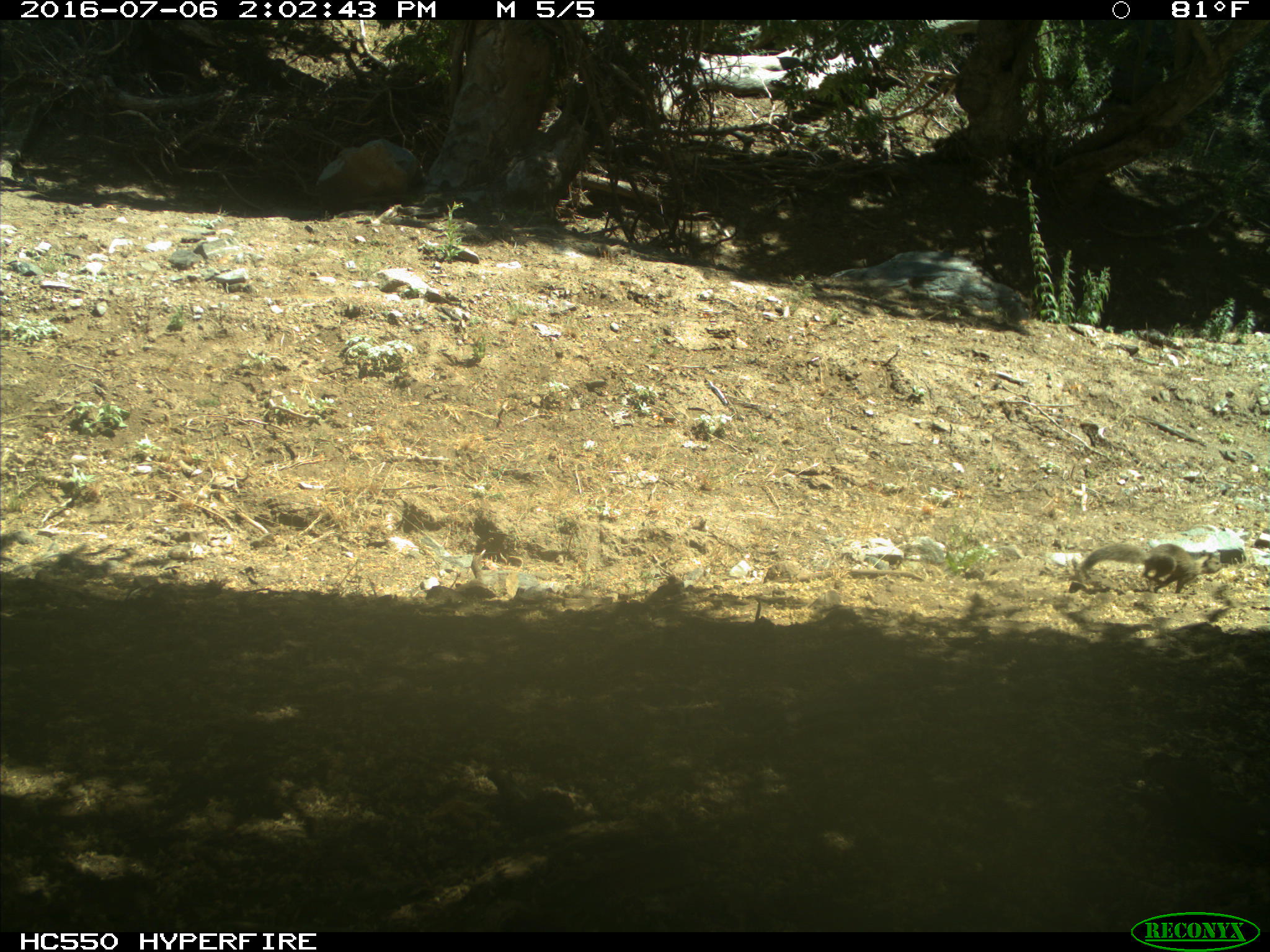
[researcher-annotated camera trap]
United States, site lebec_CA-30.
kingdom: Animalia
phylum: Chordata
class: Mammalia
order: Rodentia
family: Sciuridae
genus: Otospermophilus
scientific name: Otospermophilus beecheyi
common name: california ground squirrel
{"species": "Otospermophilus beecheyi (california ground squirrel)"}